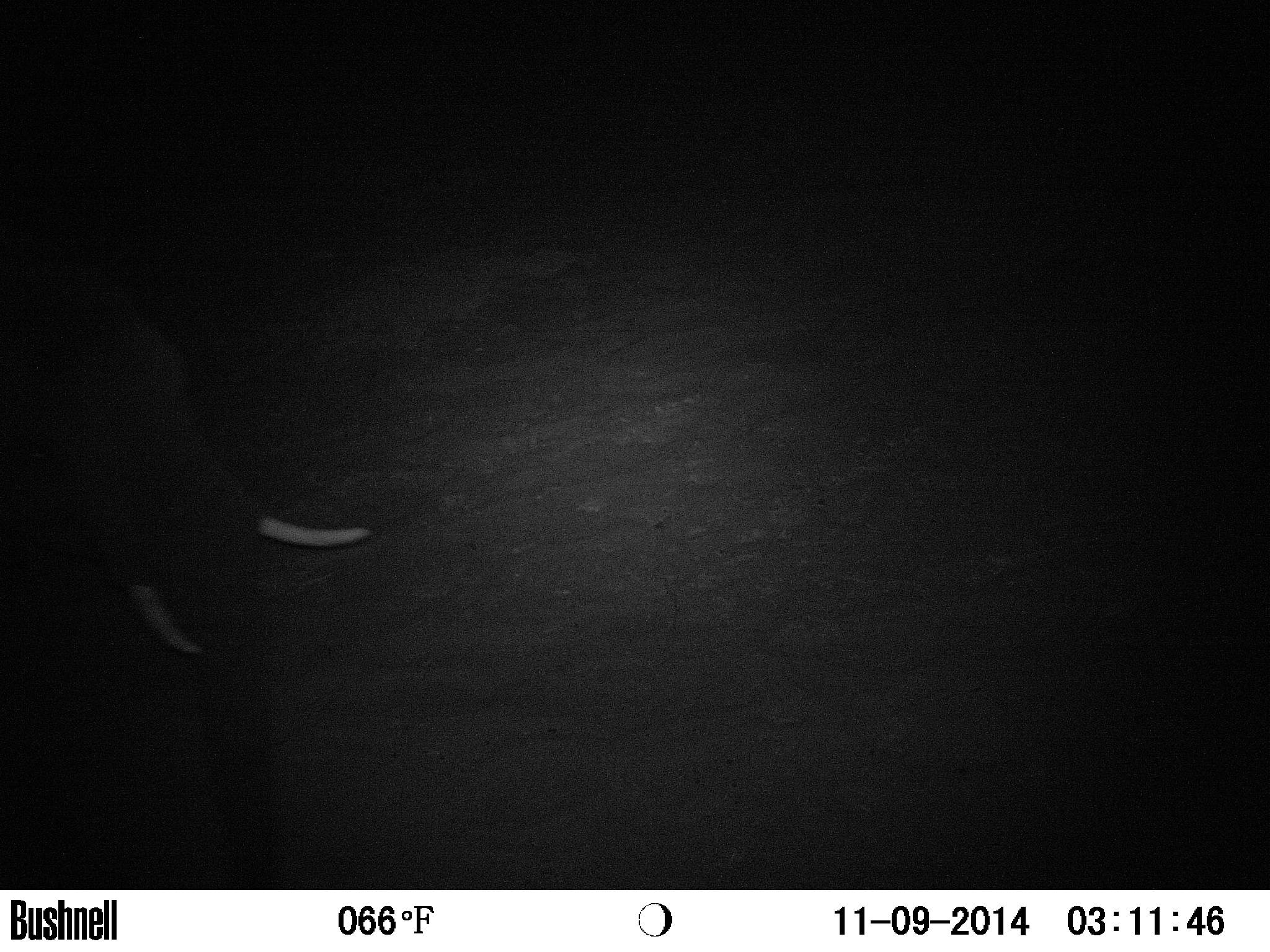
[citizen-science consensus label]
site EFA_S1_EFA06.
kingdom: Animalia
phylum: Chordata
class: Mammalia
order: Proboscidea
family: Elephantidae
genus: Loxodonta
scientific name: Loxodonta africana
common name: african bush elephant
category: elephant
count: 1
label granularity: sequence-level